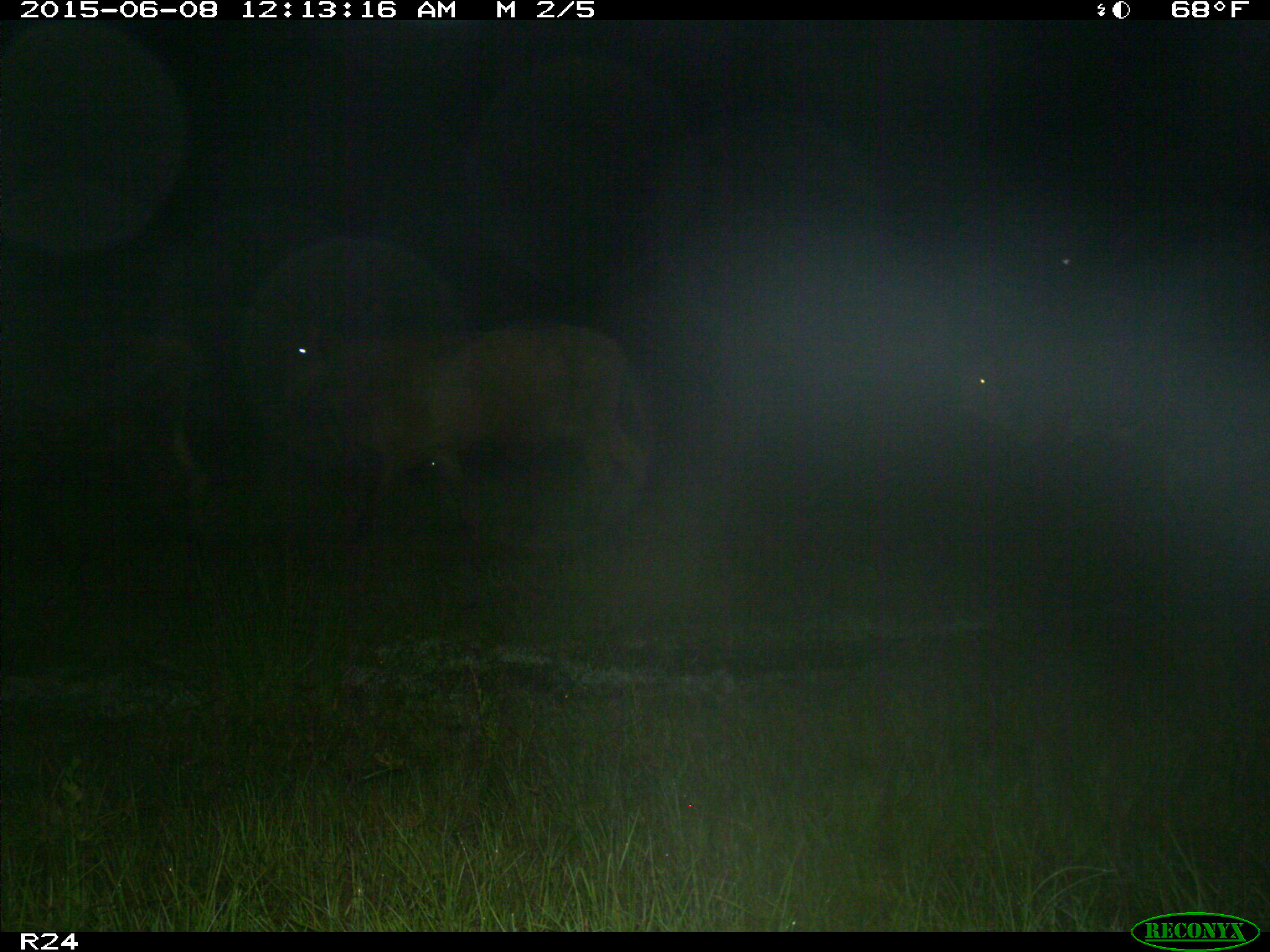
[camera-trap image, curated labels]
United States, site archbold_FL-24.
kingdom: Animalia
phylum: Chordata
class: Mammalia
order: Artiodactyla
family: Cervidae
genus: Odocoileus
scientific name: Odocoileus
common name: deer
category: unidentified deer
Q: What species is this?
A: Unidentified deer (deer) (Odocoileus).